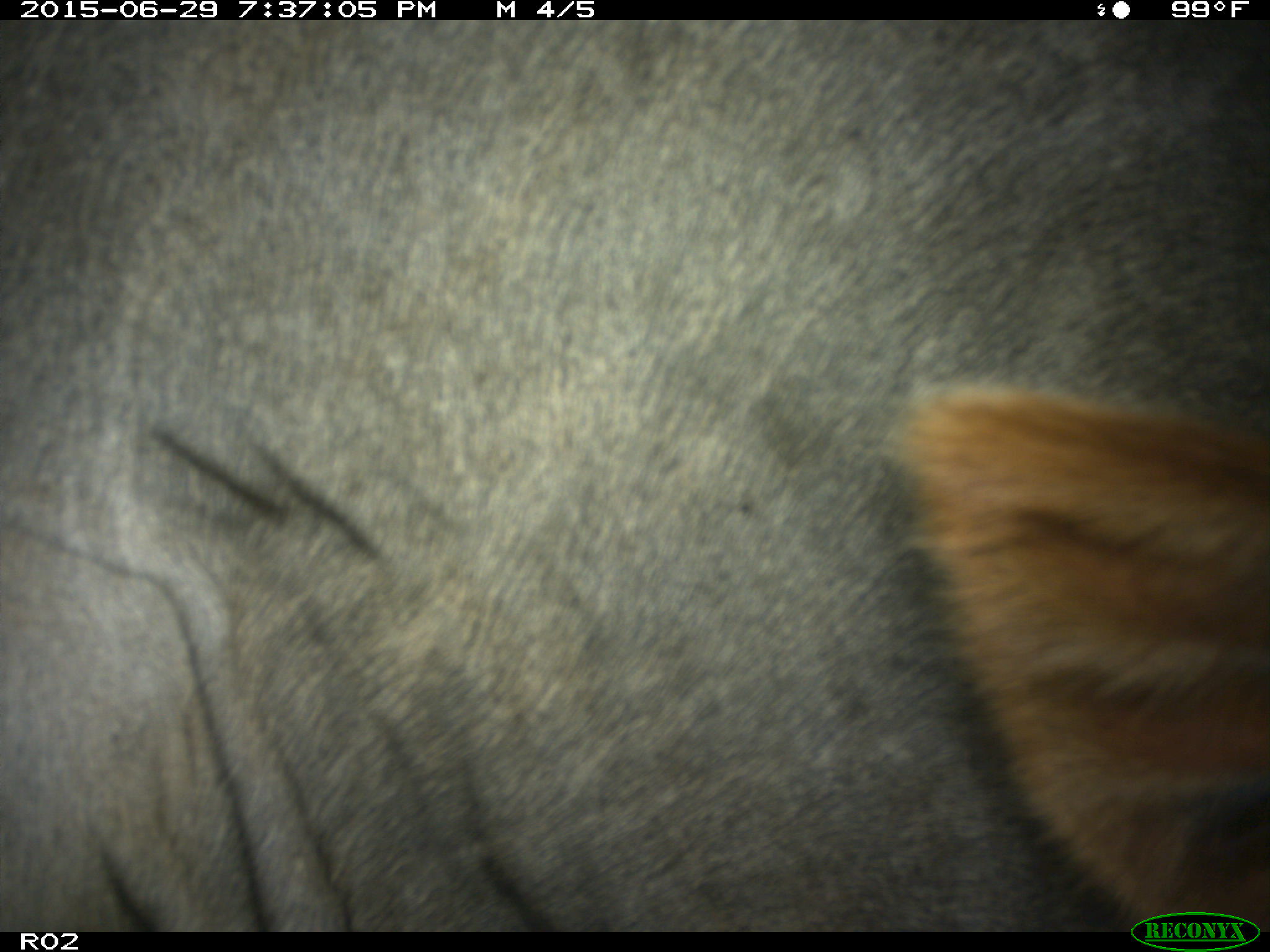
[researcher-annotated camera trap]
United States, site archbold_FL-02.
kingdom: Animalia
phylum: Chordata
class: Mammalia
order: Artiodactyla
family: Bovidae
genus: Bos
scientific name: Bos taurus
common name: domestic cow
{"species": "Bos taurus (domestic cow)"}